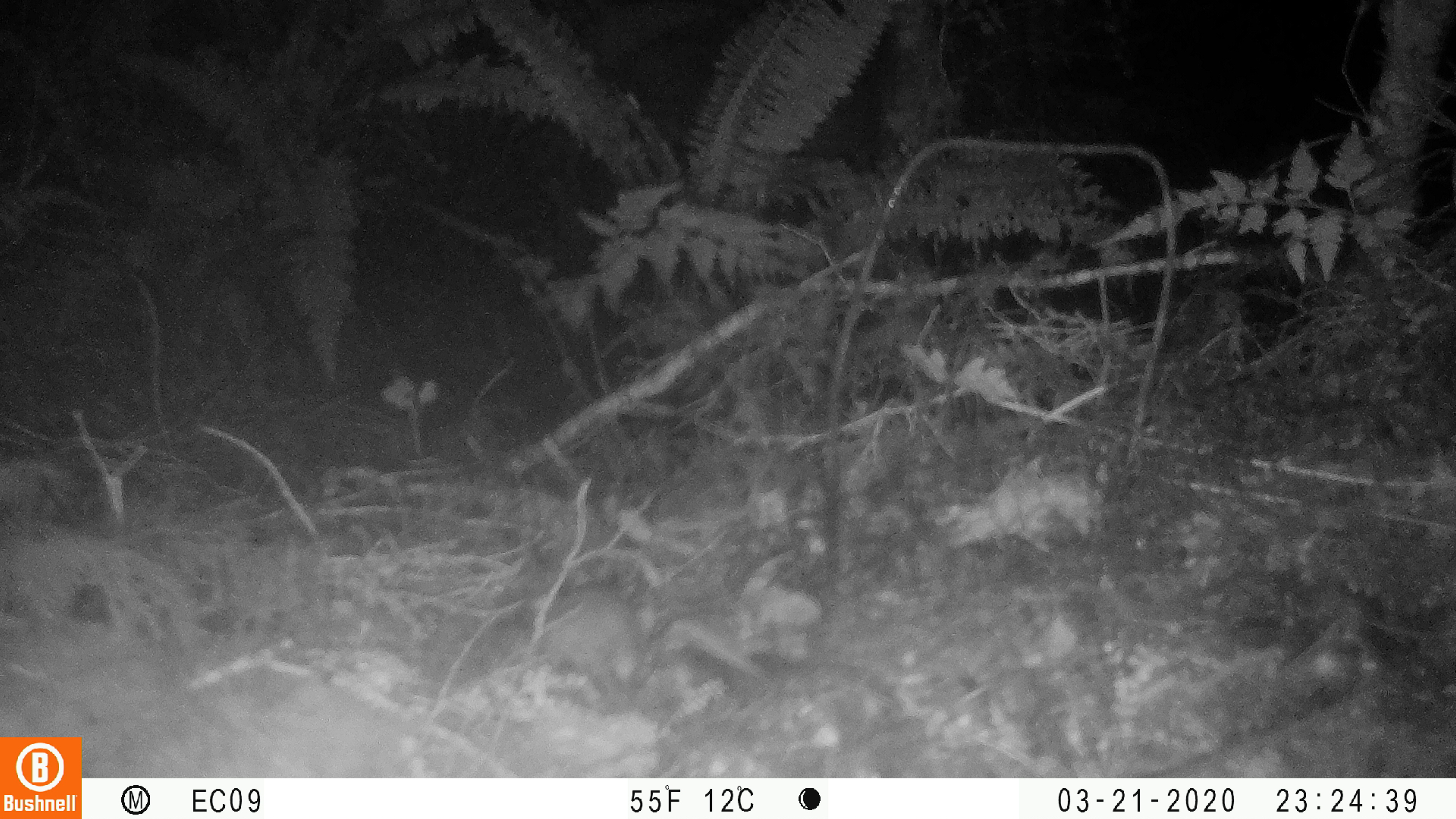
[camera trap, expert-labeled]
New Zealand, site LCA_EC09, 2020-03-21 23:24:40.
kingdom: Animalia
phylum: Chordata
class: Mammalia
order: Rodentia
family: Muridae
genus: Rattus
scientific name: Rattus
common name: rat